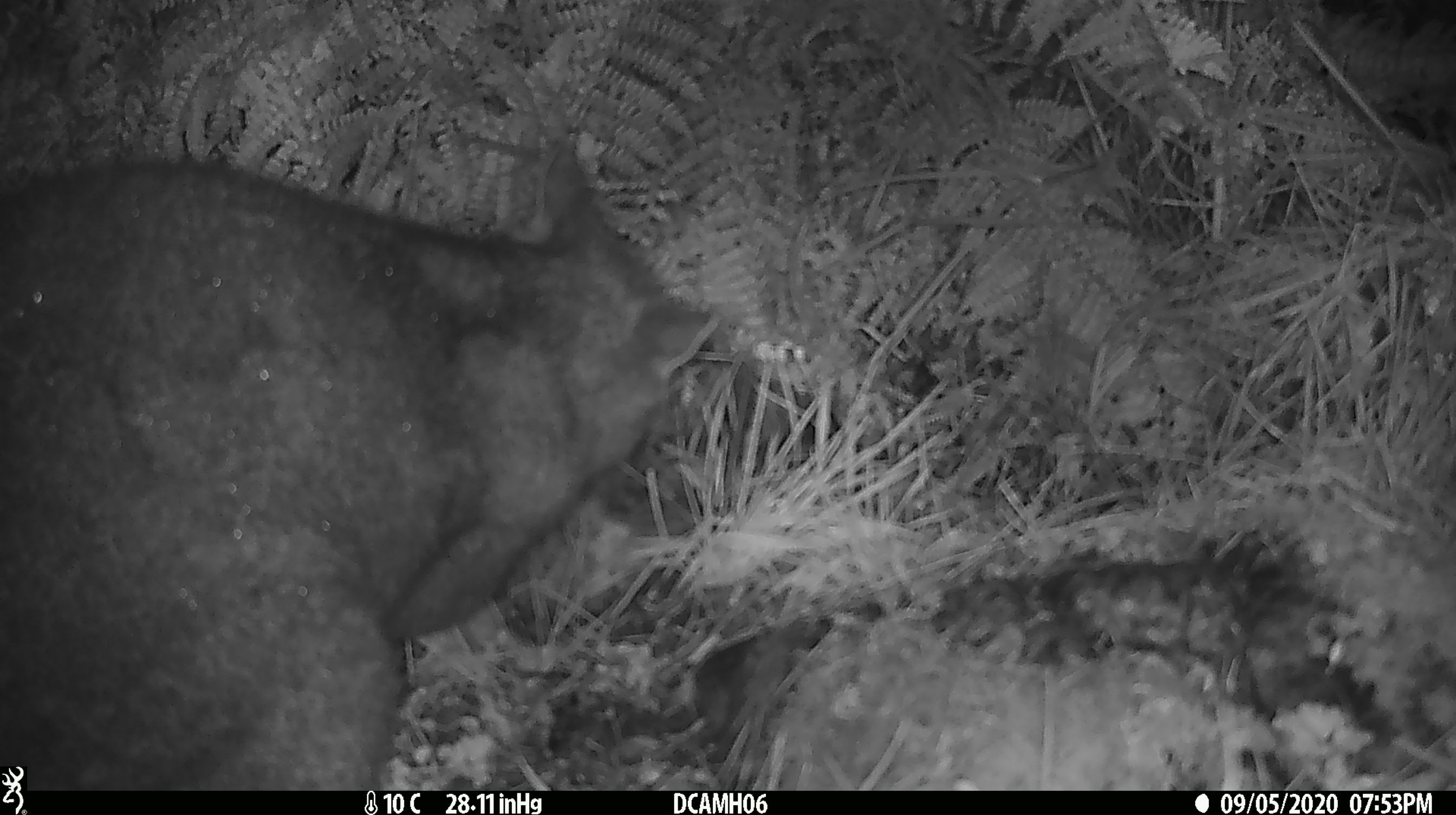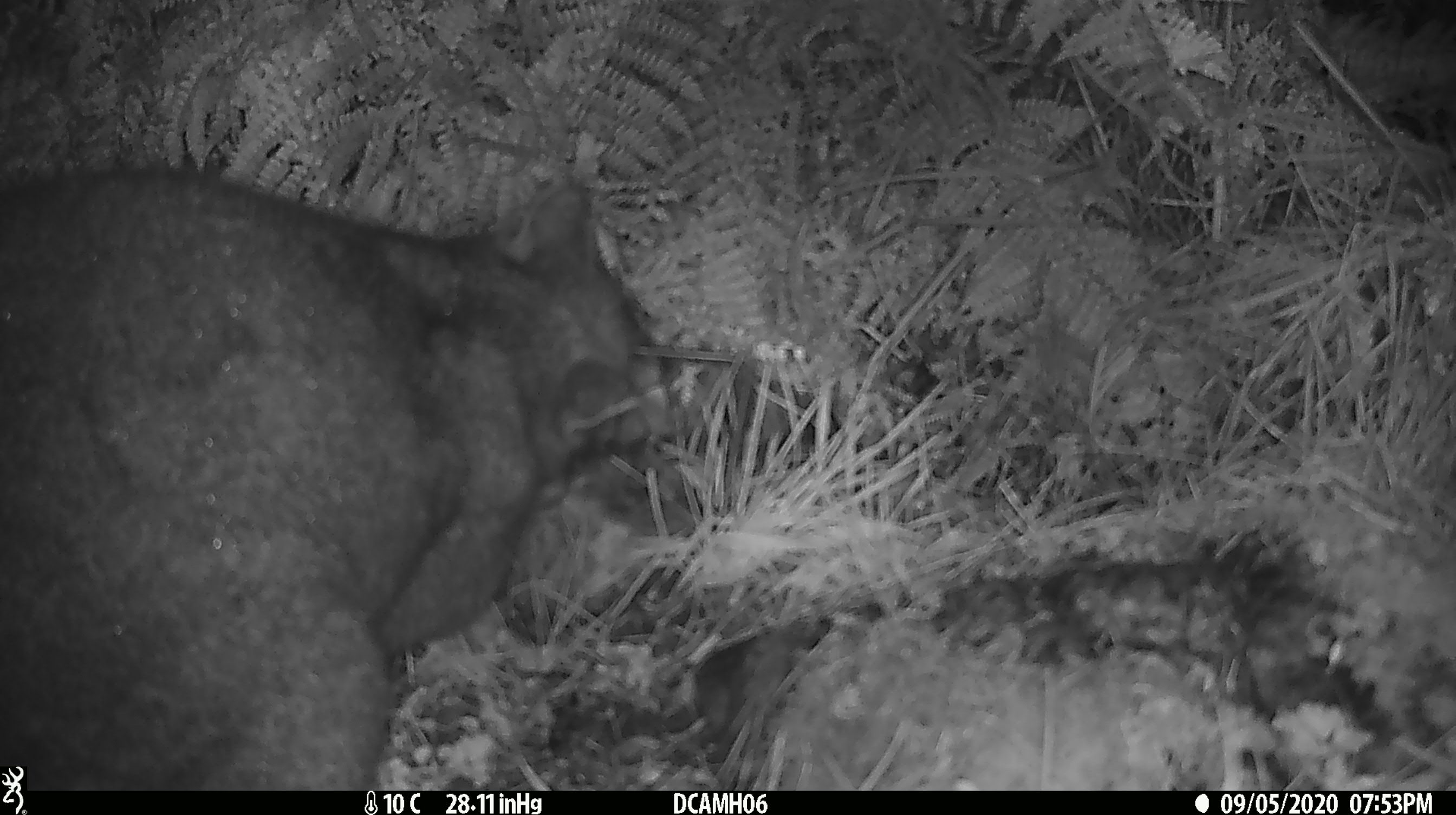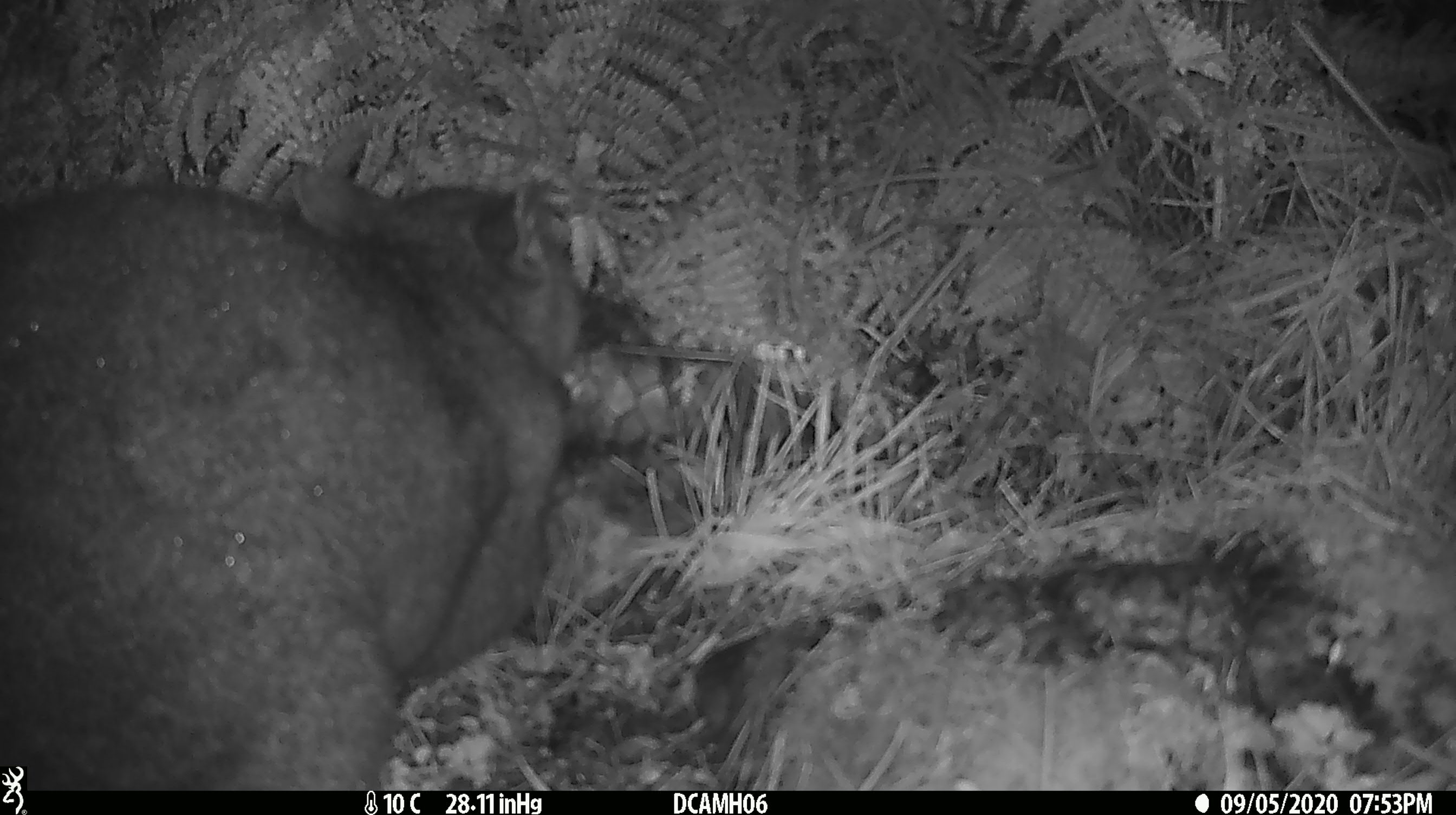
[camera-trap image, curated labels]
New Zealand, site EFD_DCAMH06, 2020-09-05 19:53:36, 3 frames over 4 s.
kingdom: Animalia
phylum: Chordata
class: Mammalia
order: Diprotodontia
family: Phalangeridae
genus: Trichosurus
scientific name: Trichosurus vulpecula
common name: common brushtail possum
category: possum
Possum (common brushtail possum) (Trichosurus vulpecula).